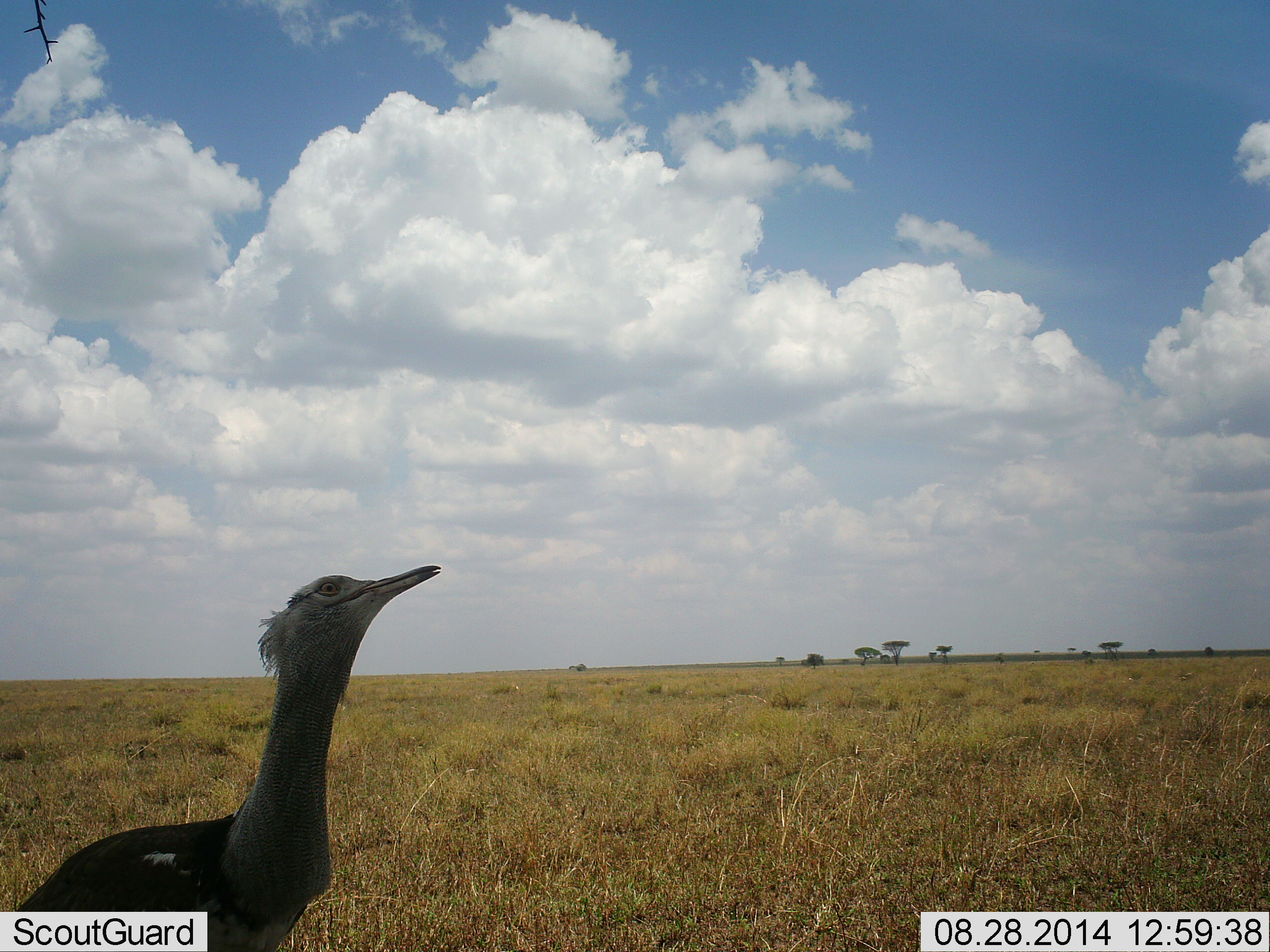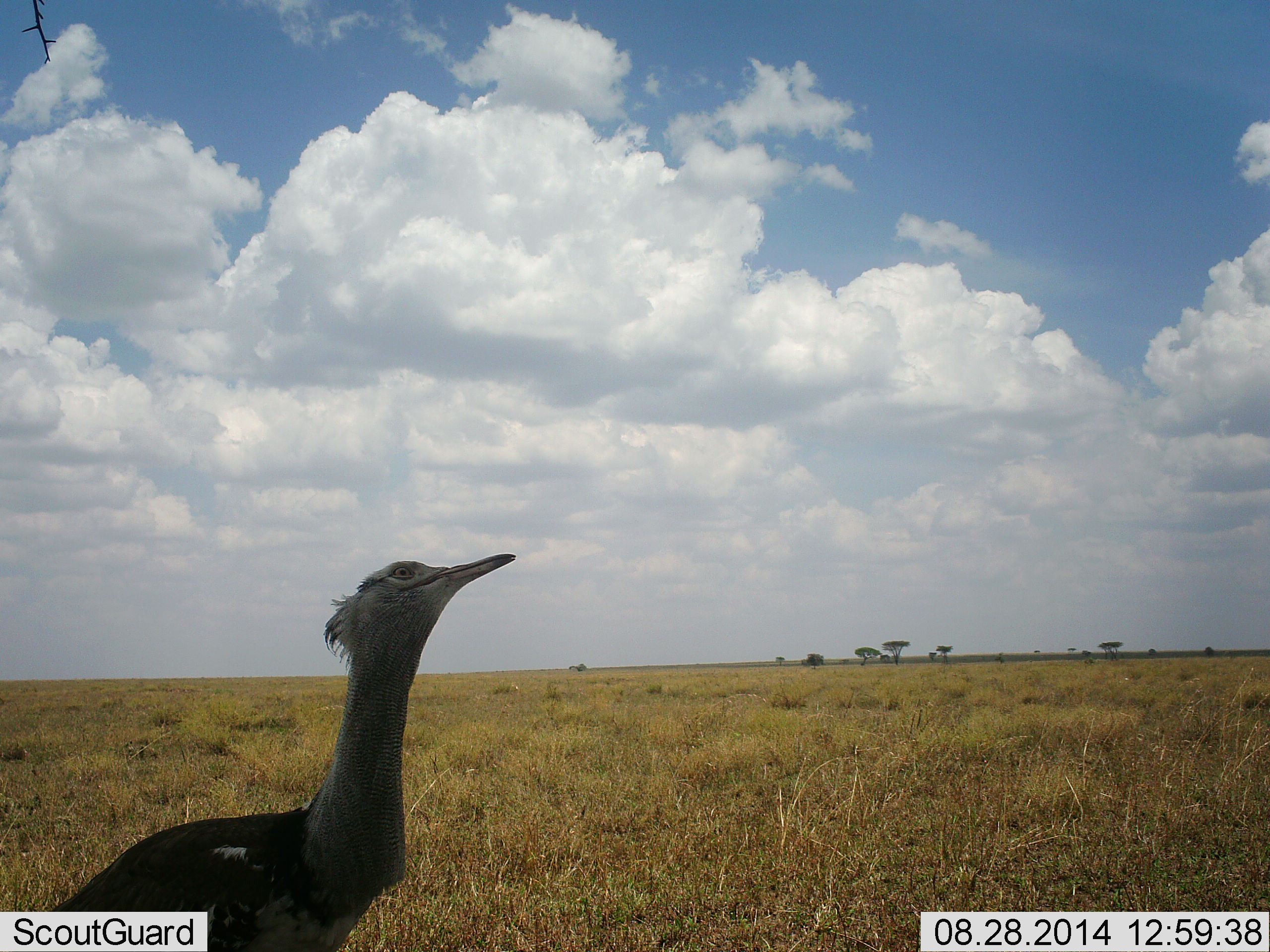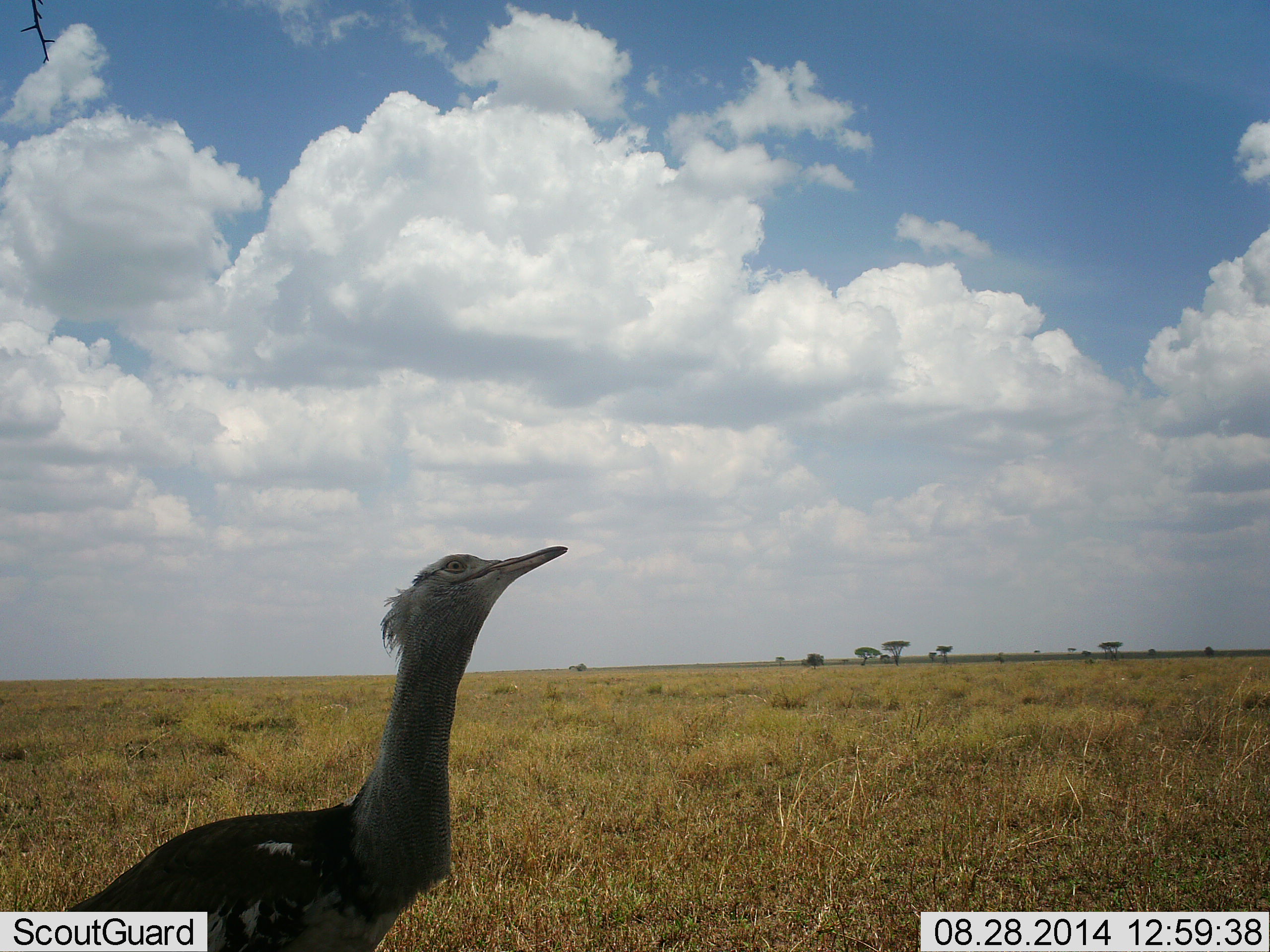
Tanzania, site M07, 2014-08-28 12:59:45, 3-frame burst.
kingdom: Animalia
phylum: Chordata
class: Aves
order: Otidiformes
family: Otididae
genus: Ardeotis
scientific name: Ardeotis kori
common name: kori bustard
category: koribustard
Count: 1.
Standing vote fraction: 60%.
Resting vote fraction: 0%.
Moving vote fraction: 40%.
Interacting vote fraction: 0%.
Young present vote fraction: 10%.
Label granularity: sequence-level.